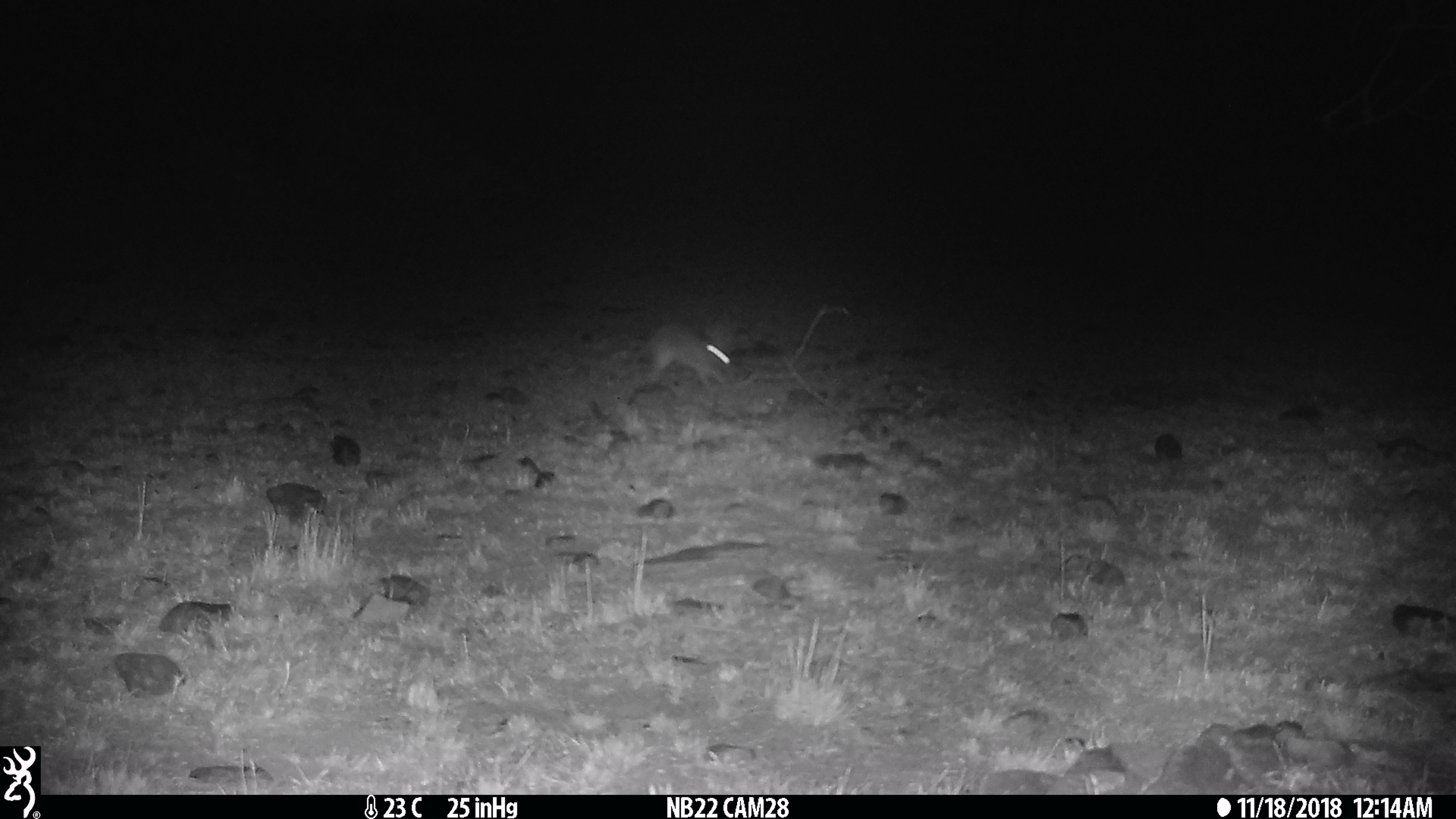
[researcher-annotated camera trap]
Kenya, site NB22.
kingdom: Animalia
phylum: Chordata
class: Mammalia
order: Lagomorpha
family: Leporidae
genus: Lepus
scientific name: Lepus capensis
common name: cape hare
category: hare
Hare (cape hare) (Lepus capensis).